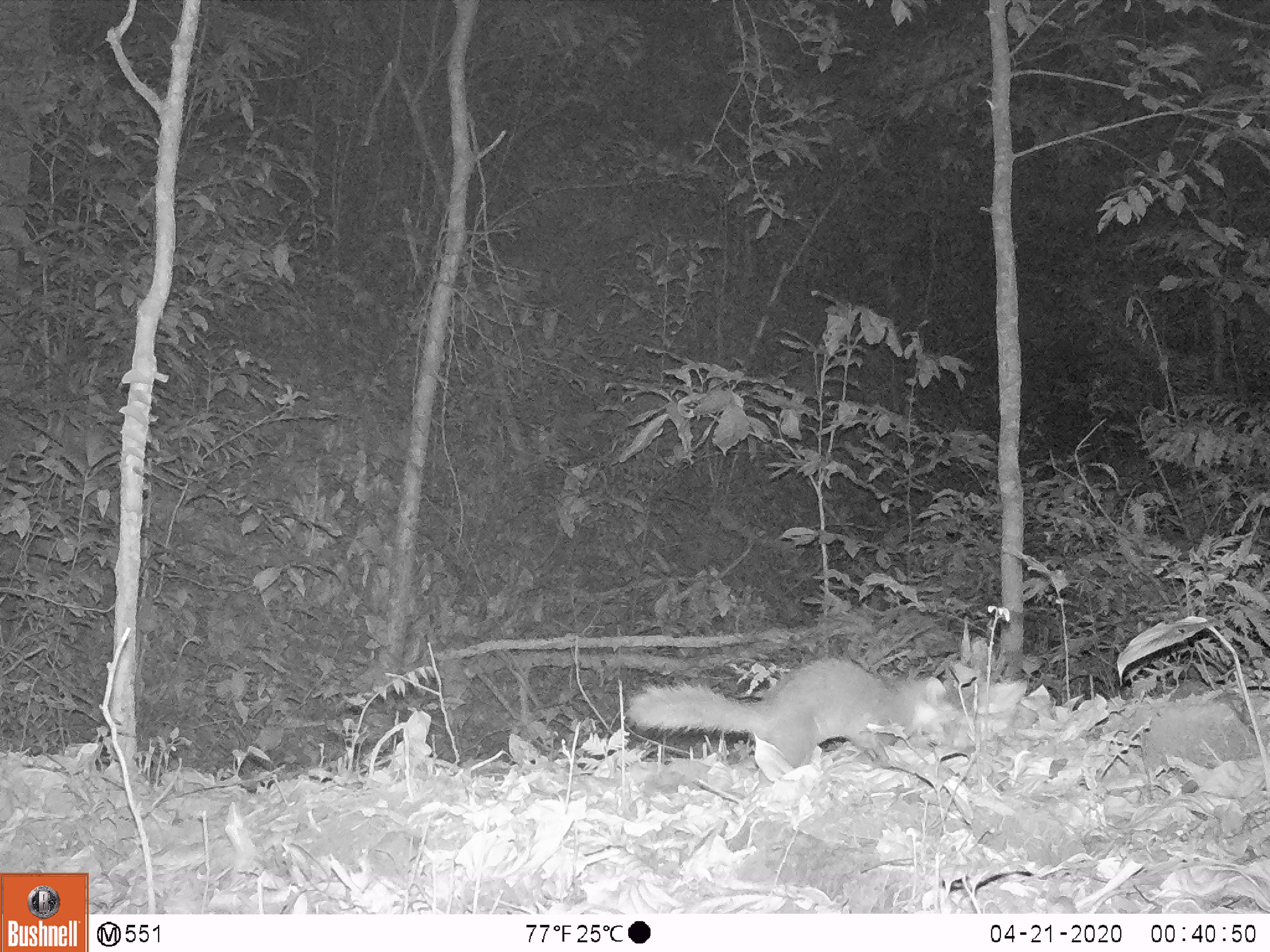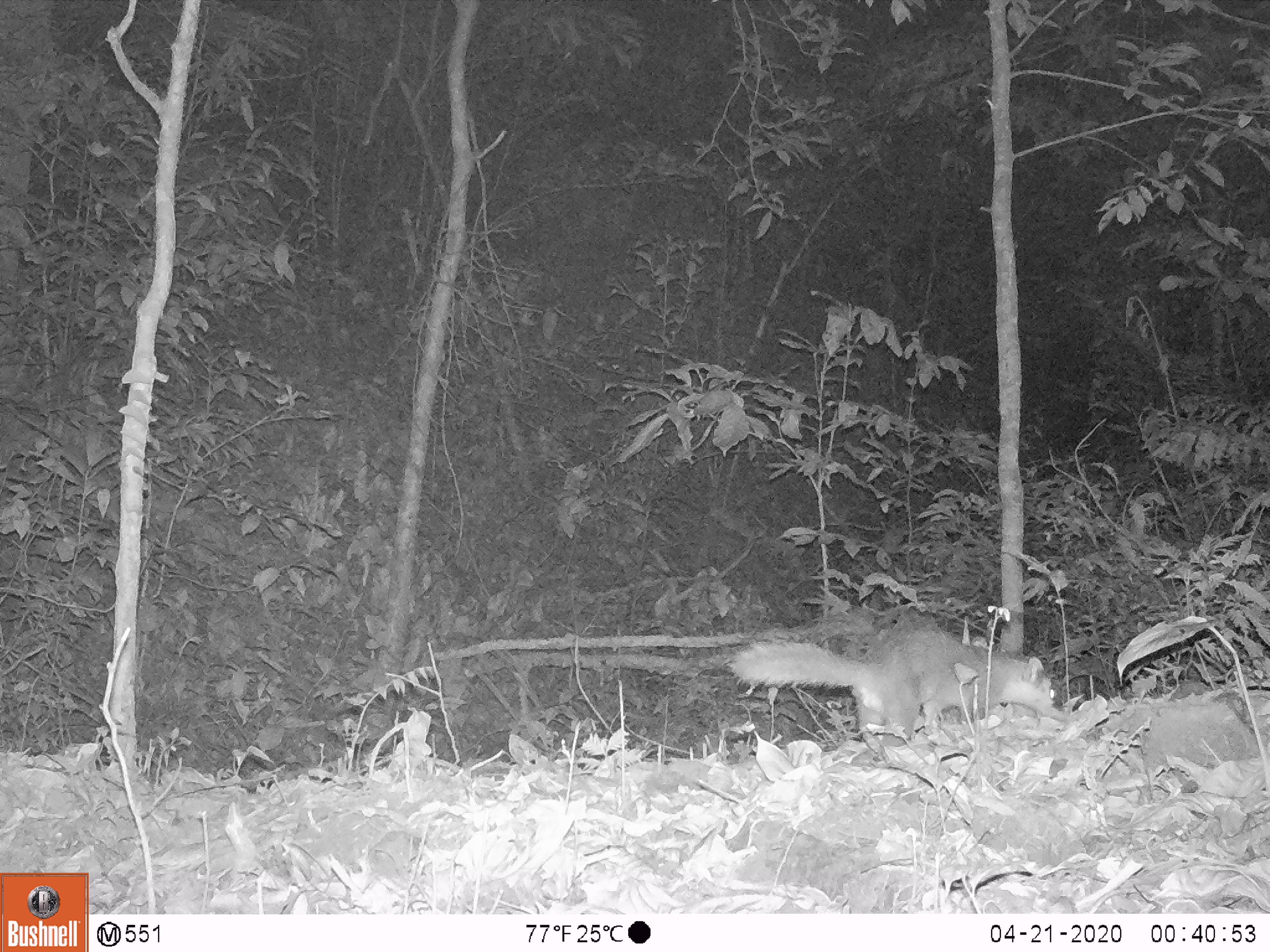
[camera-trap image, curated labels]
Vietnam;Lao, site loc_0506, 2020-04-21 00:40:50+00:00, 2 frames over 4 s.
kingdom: Animalia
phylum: Chordata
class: Mammalia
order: Carnivora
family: Mustelidae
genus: Melogale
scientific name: Melogale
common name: ferret badger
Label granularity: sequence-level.